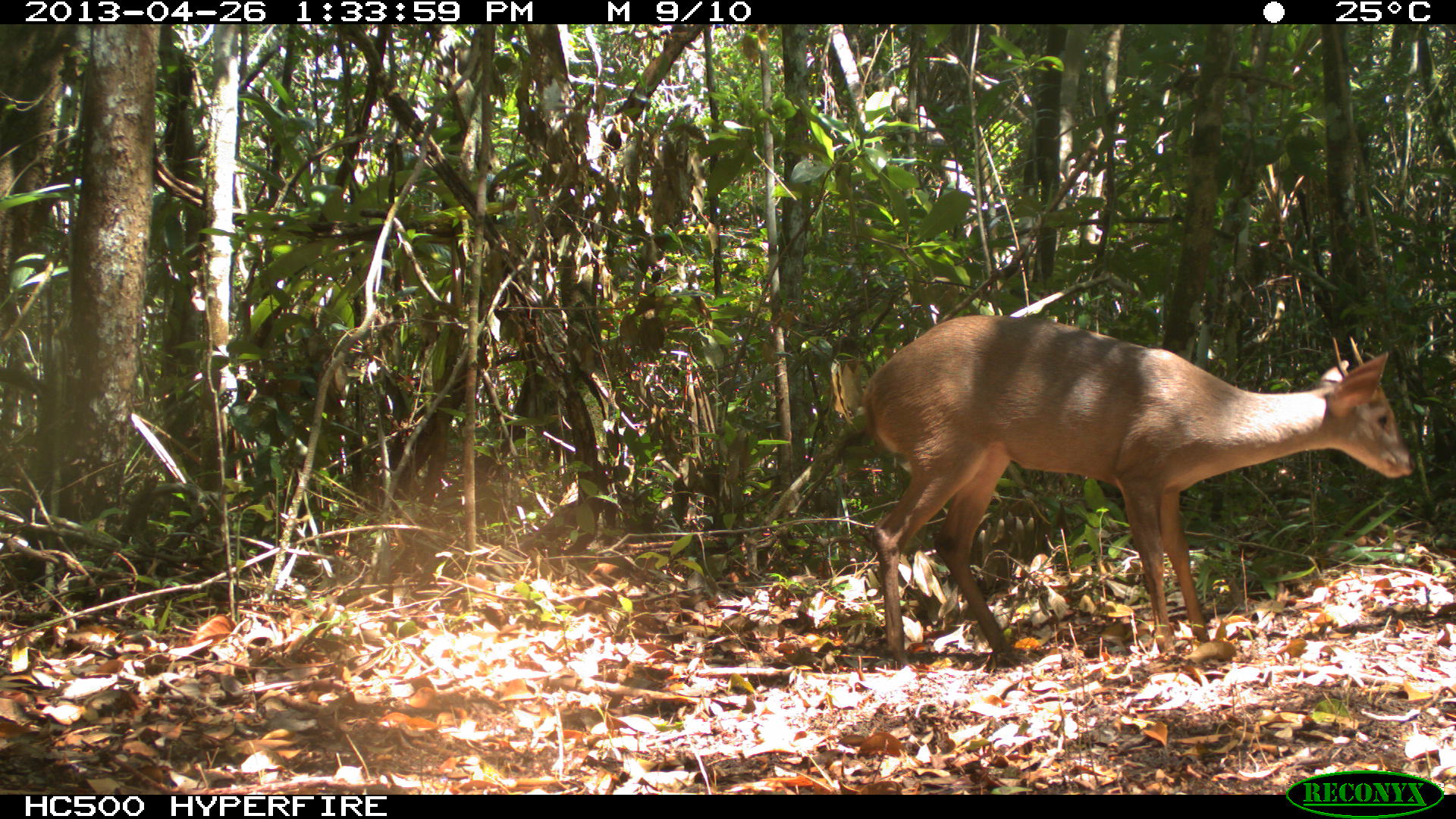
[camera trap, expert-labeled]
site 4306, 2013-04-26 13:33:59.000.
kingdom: Animalia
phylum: Chordata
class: Mammalia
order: Artiodactyla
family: Cervidae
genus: Odocoileus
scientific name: Odocoileus pandora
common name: yucatán brown brocket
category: mazama pandora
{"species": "mazama pandora (yucatán brown brocket) (Odocoileus pandora)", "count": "1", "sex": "male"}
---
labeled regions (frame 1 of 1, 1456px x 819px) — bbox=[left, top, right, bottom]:
mazama pandora: bbox=[861, 315, 1415, 668]